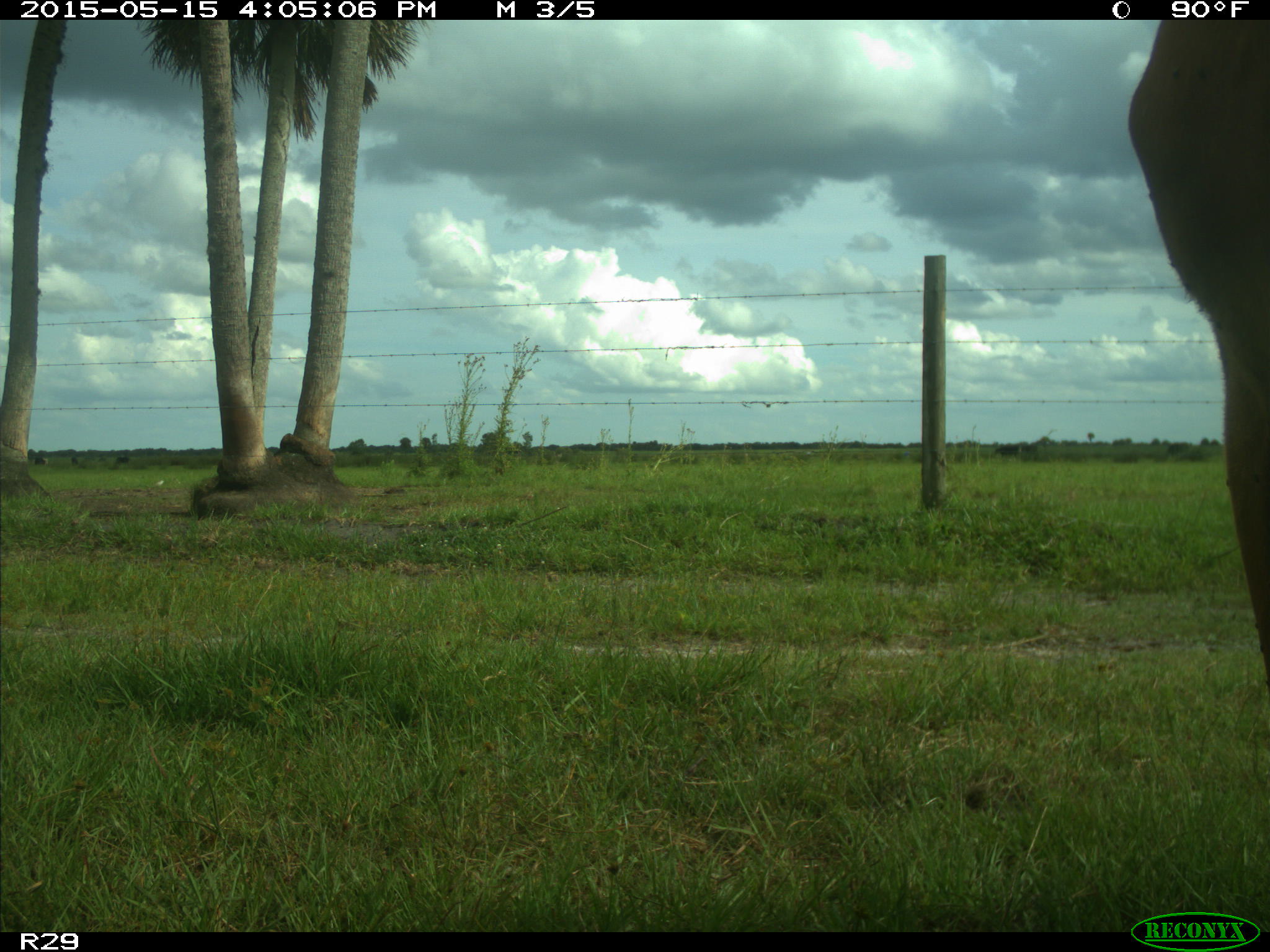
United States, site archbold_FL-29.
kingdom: Animalia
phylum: Chordata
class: Mammalia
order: Artiodactyla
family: Bovidae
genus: Bos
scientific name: Bos taurus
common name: domestic cow